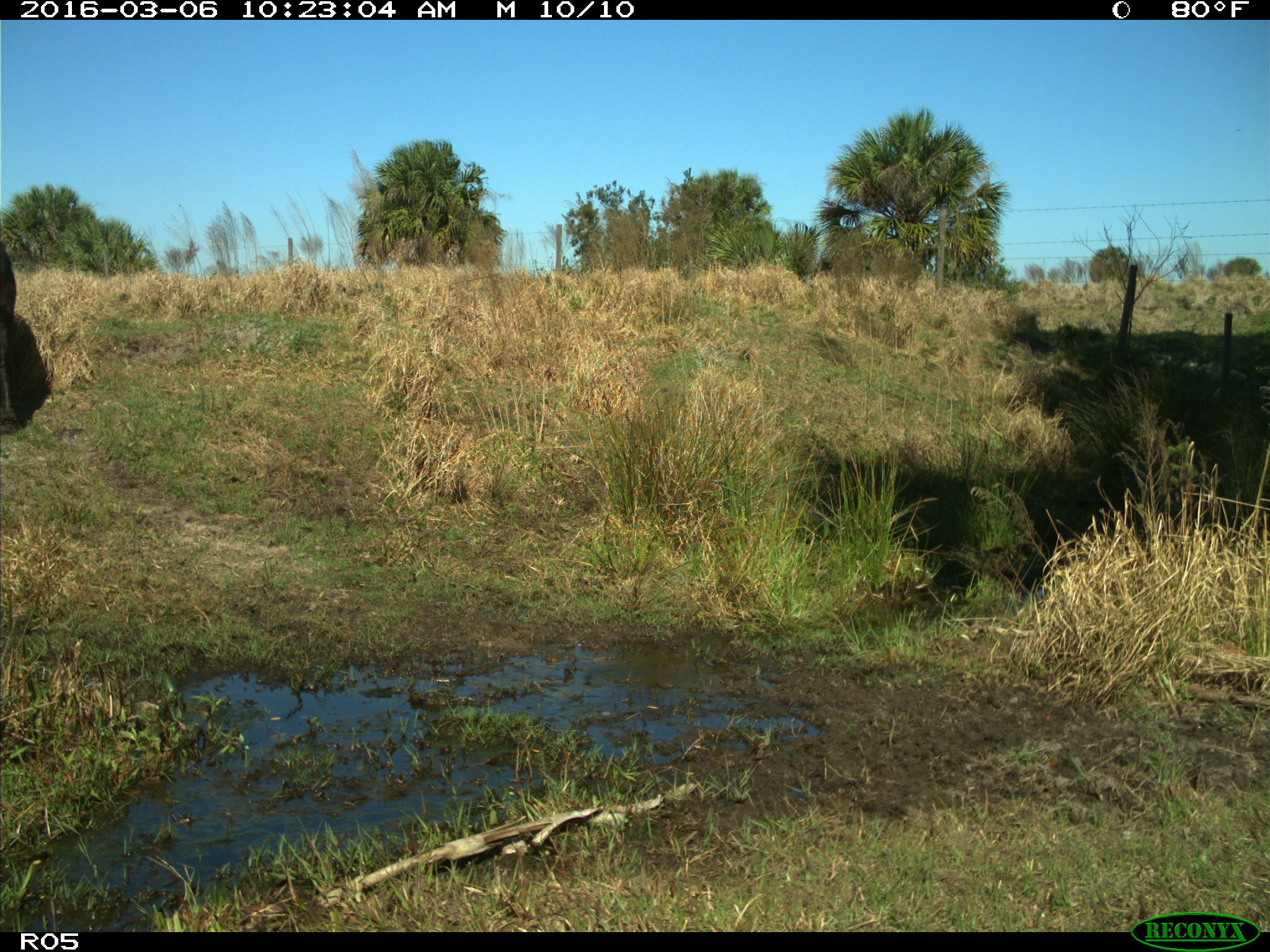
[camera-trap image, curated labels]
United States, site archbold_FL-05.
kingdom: Animalia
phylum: Chordata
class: Mammalia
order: Artiodactyla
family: Bovidae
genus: Bos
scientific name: Bos taurus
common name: domestic cow